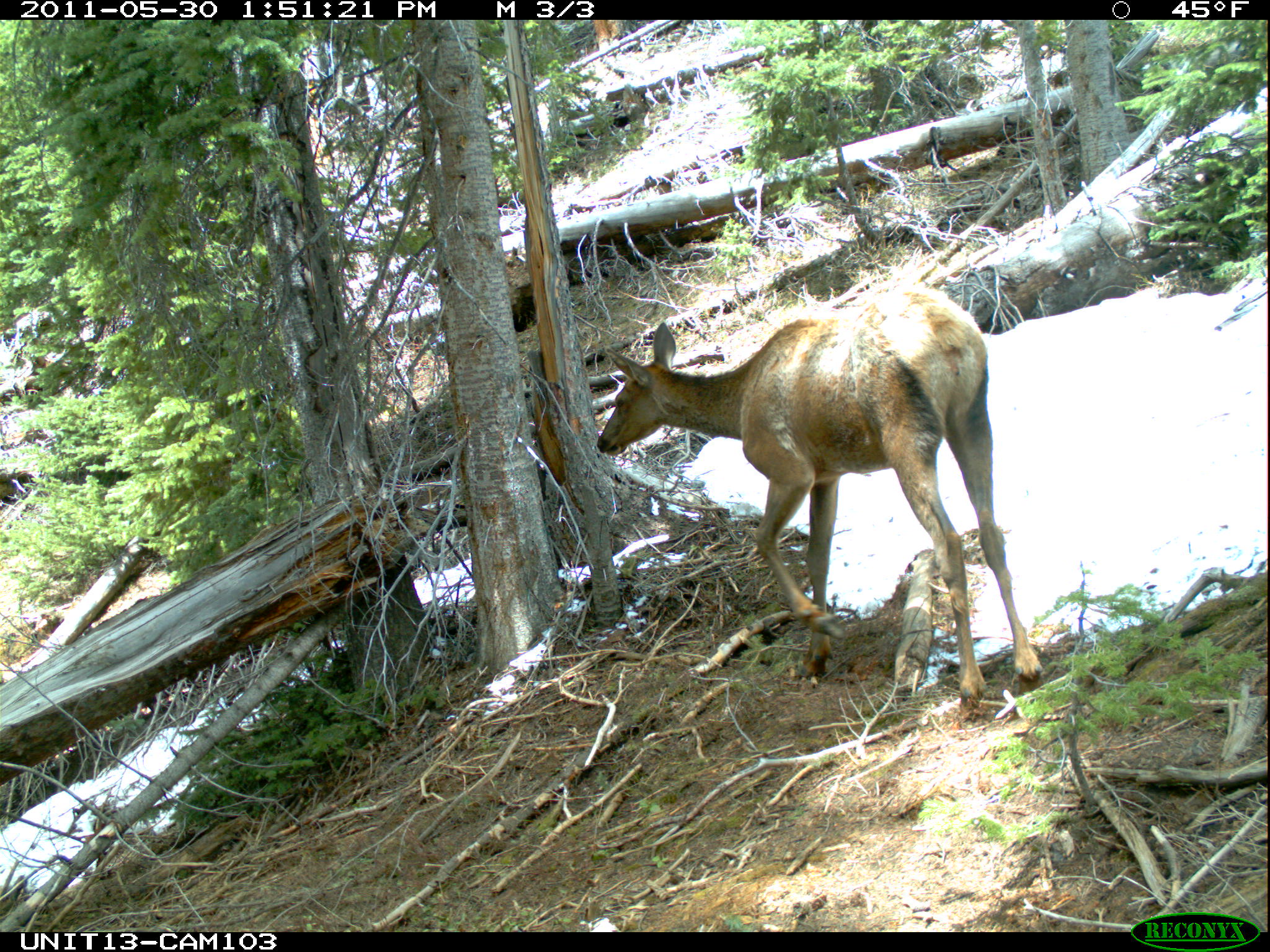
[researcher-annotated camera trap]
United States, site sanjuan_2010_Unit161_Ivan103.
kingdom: Animalia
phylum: Chordata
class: Mammalia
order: Artiodactyla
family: Cervidae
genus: Cervus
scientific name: Cervus elaphus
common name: red deer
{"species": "Cervus elaphus (red deer)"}